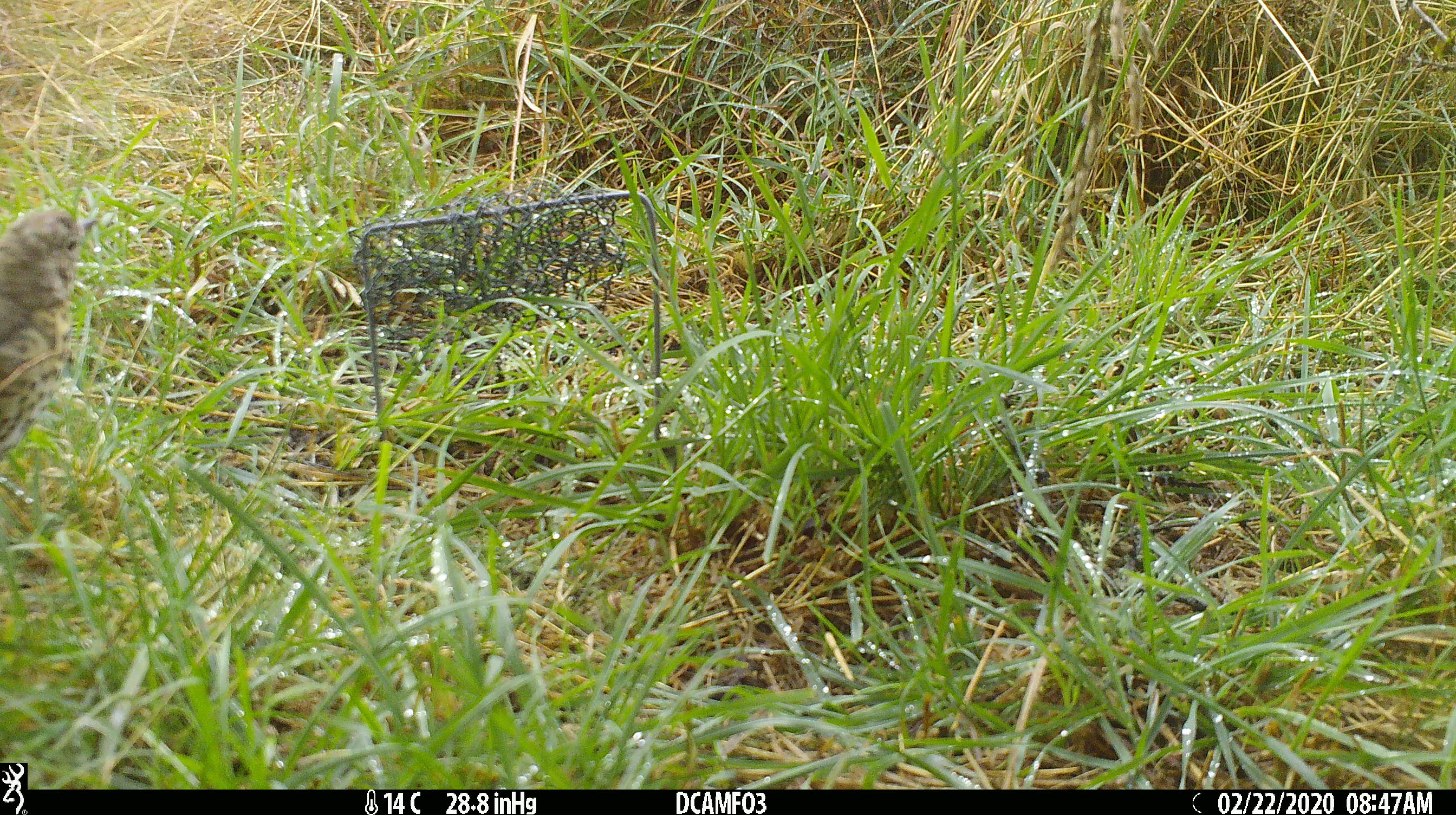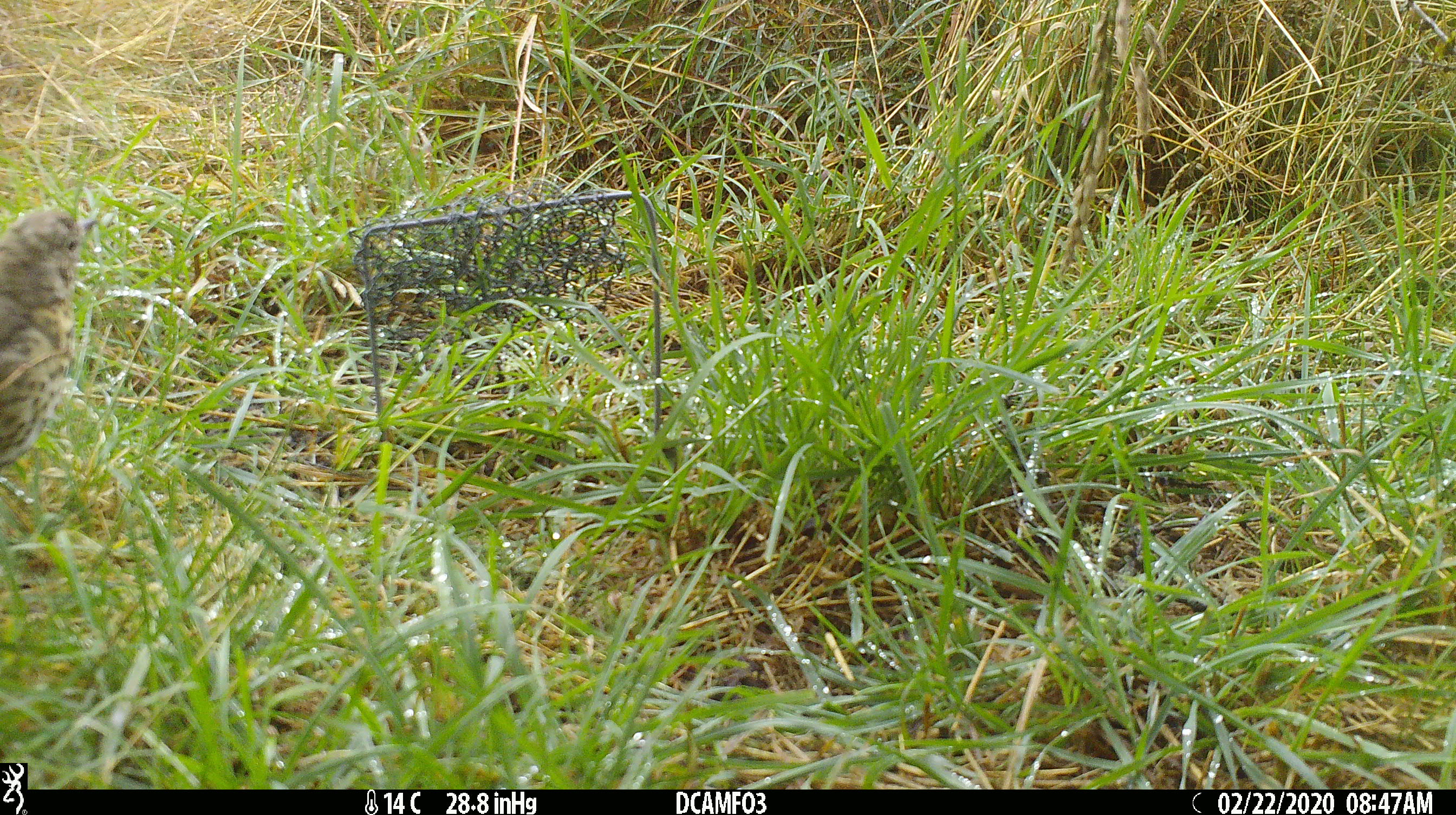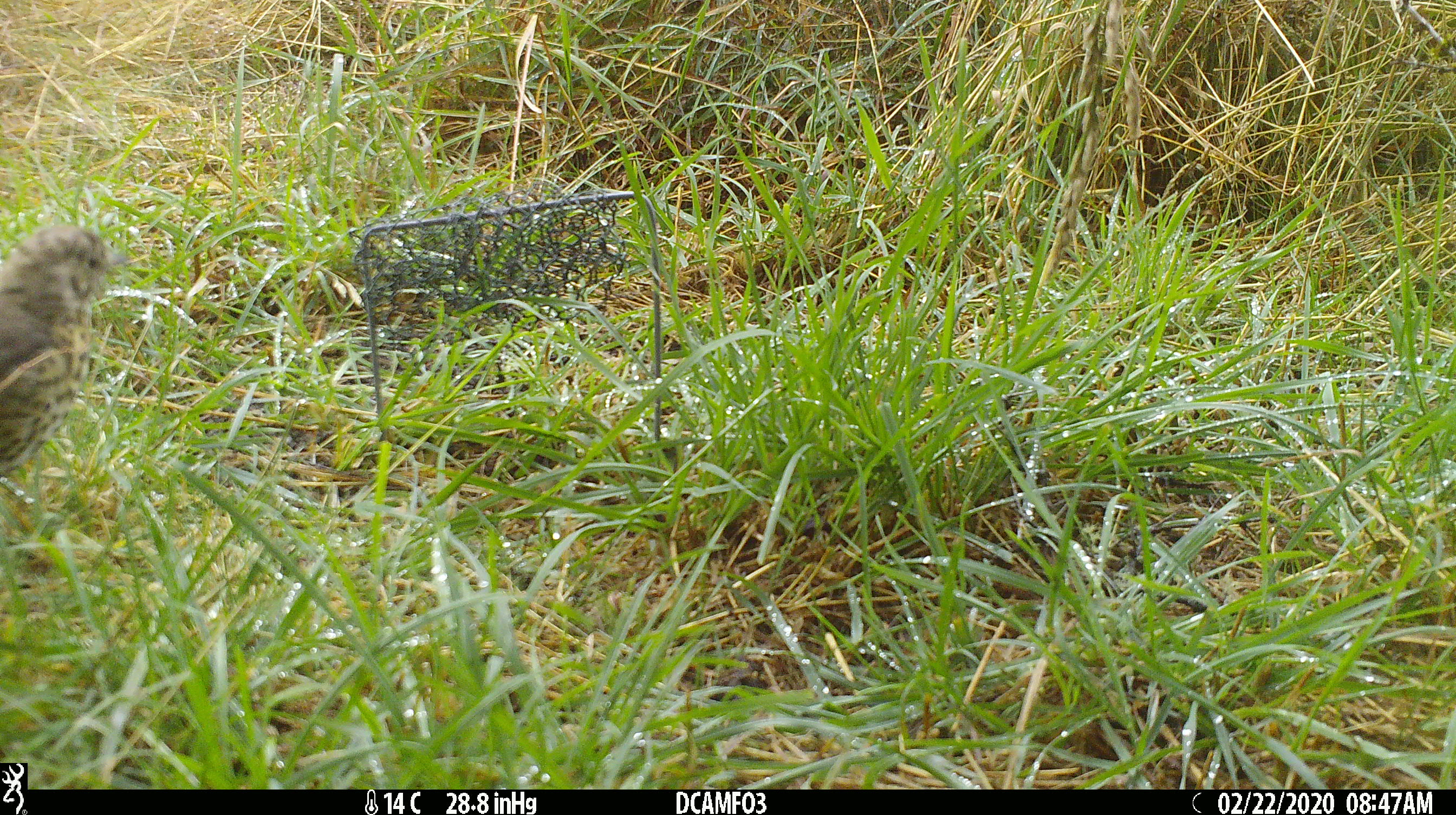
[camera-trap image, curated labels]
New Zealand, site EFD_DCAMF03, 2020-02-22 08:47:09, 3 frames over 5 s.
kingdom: Animalia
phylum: Chordata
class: Aves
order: Passeriformes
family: Turdidae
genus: Turdus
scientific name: Turdus philomelos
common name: song thrush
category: thrush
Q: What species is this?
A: Thrush (song thrush) (Turdus philomelos).